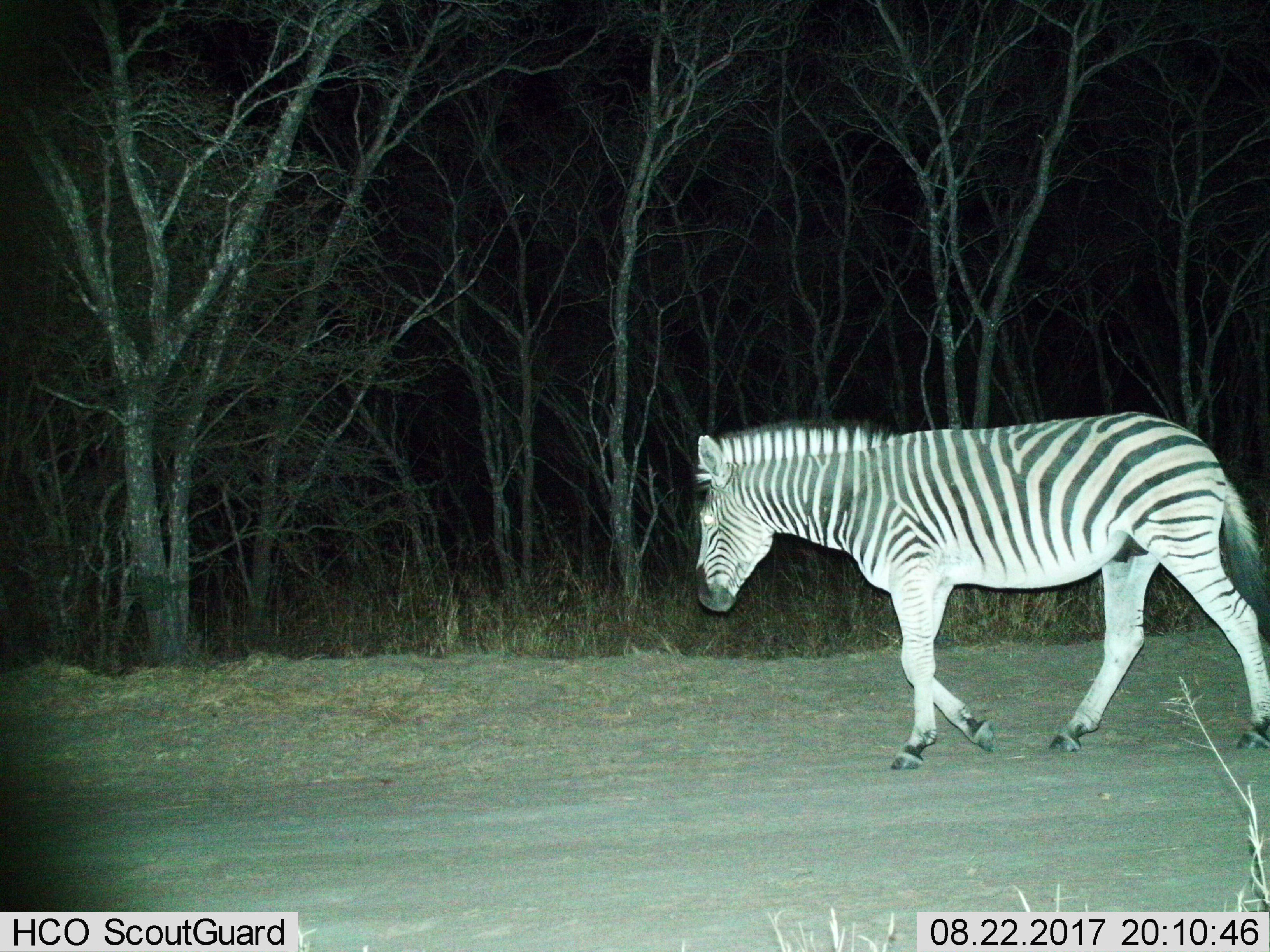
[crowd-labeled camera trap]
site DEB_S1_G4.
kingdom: Animalia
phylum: Chordata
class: Mammalia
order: Perissodactyla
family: Equidae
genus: Equus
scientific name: Equus quagga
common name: plains zebra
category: zebraplains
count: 1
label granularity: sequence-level